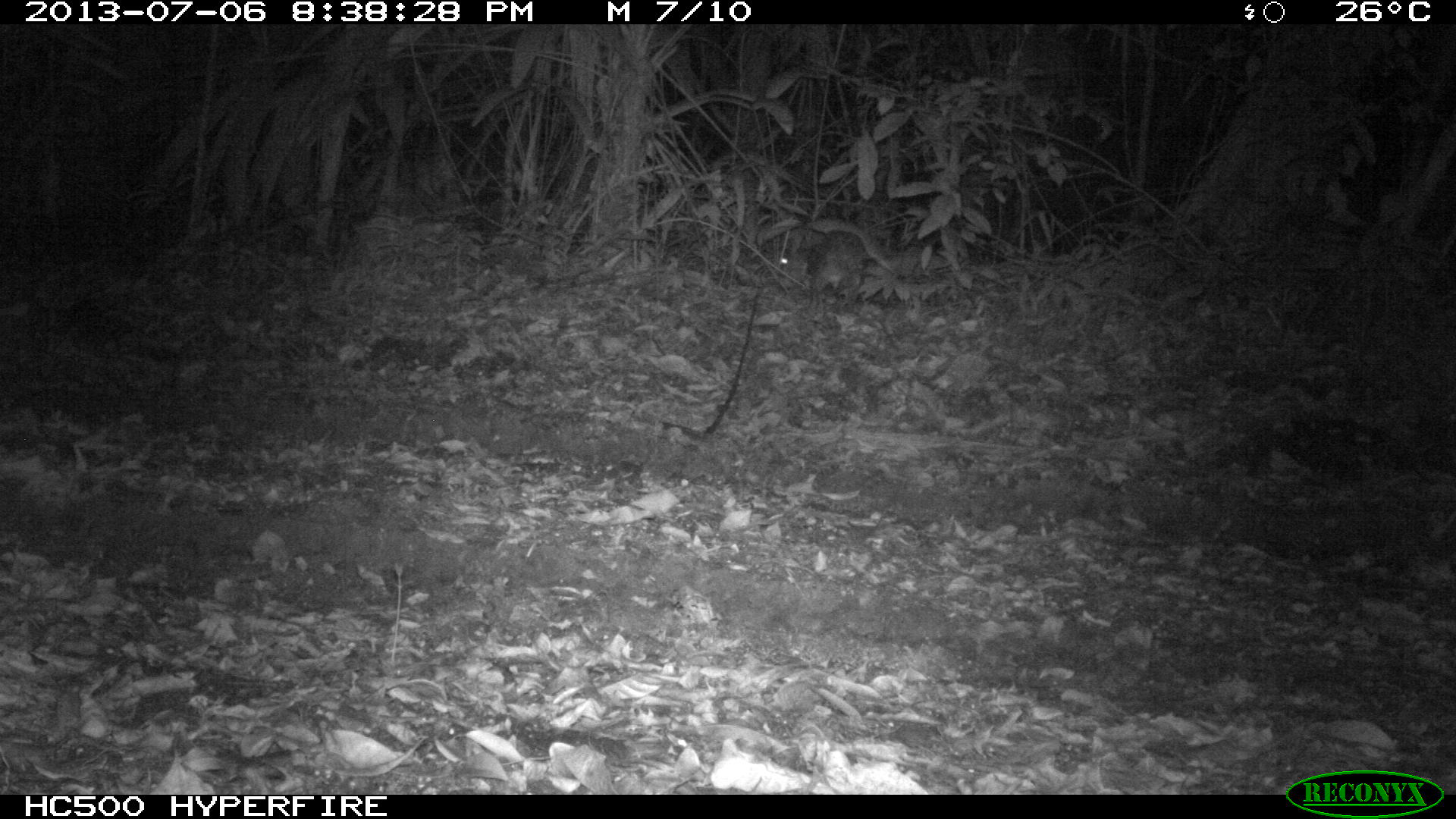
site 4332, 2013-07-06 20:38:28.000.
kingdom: Animalia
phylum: Chordata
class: Mammalia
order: Rodentia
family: Cuniculidae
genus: Cuniculus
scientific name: Cuniculus paca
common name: lowland paca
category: agouti paca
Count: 1.